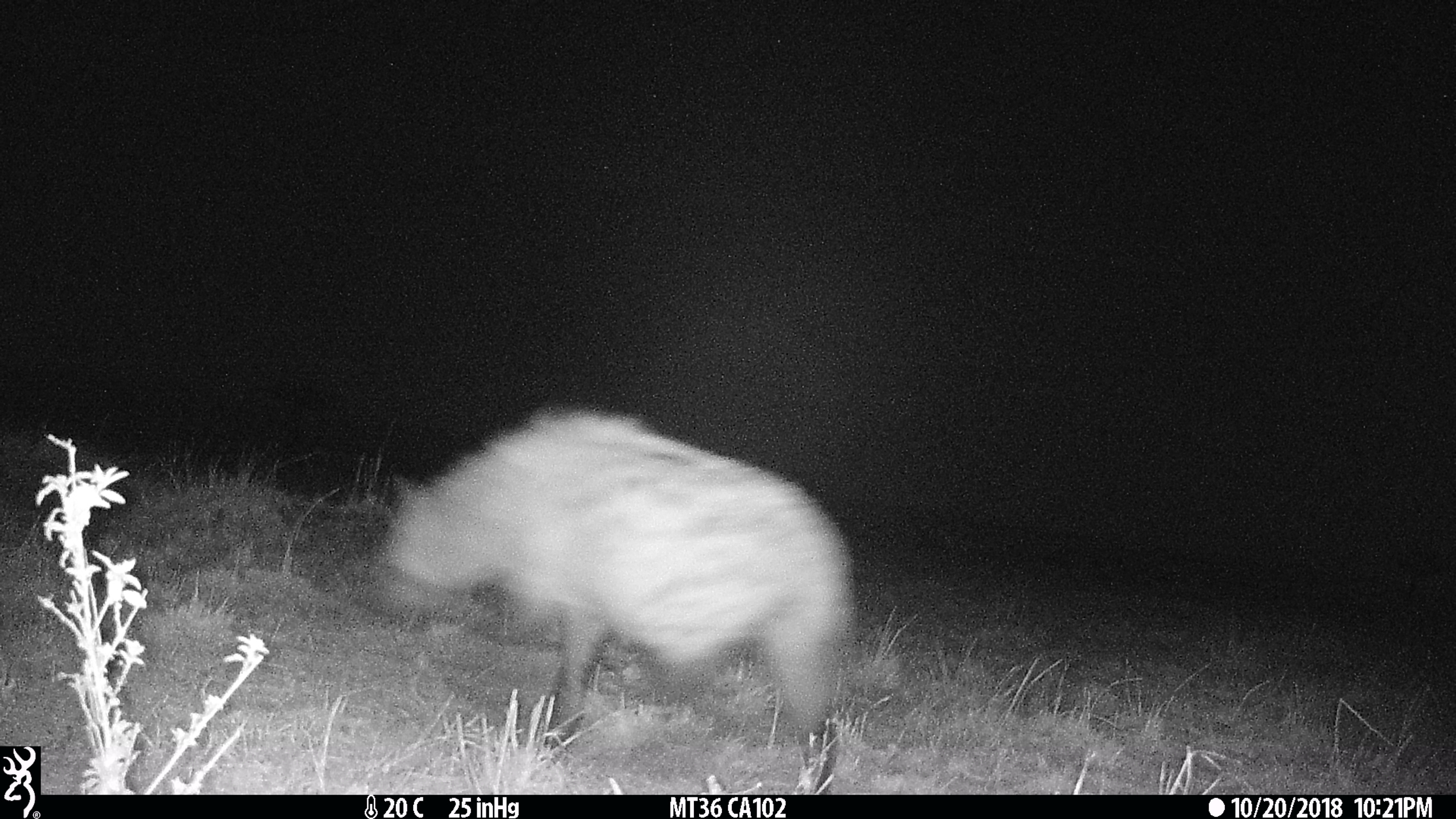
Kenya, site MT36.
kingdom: Animalia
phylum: Chordata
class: Mammalia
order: Carnivora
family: Hyaenidae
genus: Crocuta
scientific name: Crocuta crocuta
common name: spotted hyena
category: hyena spotted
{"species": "hyena spotted (spotted hyena) (Crocuta crocuta)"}